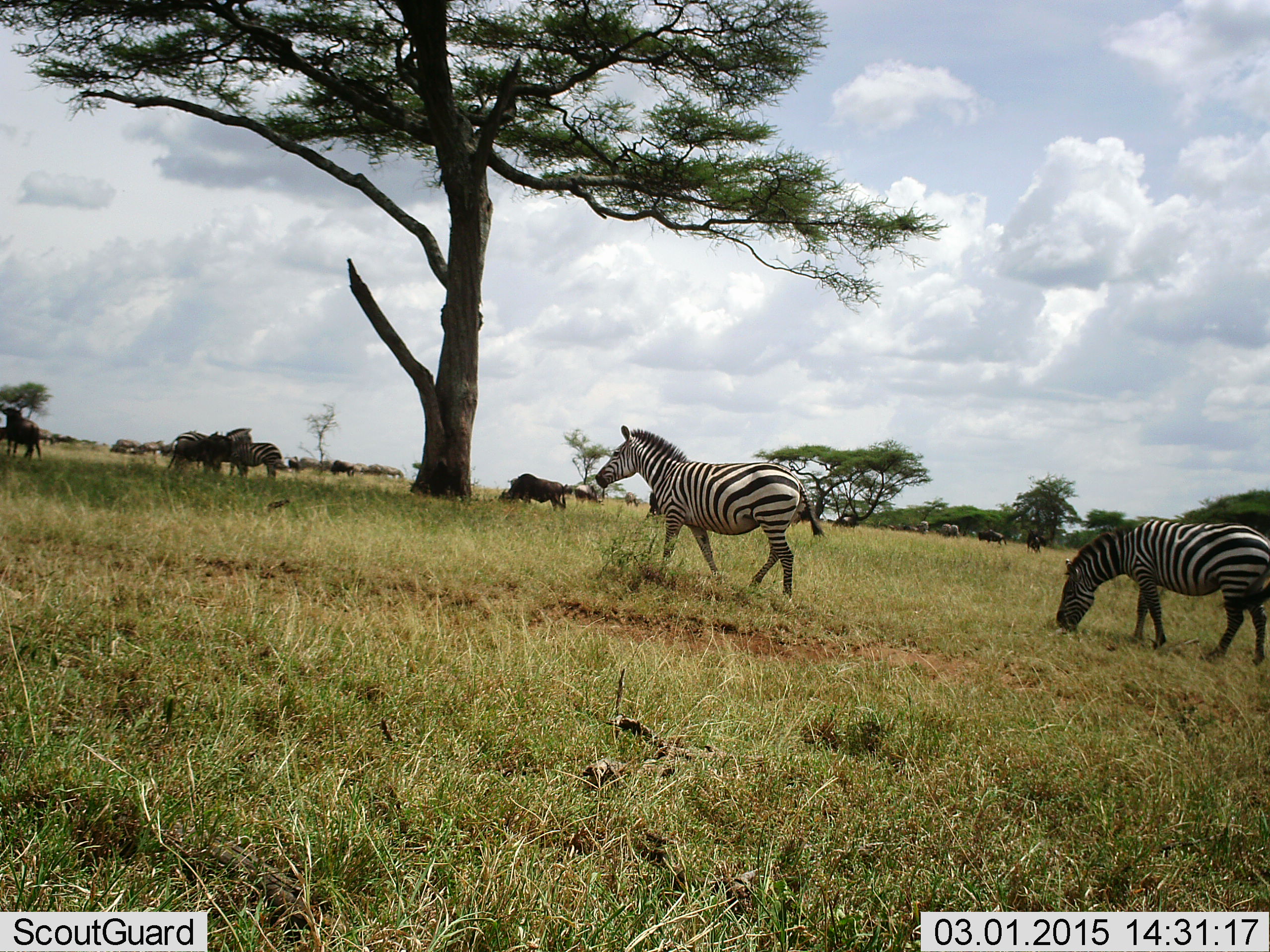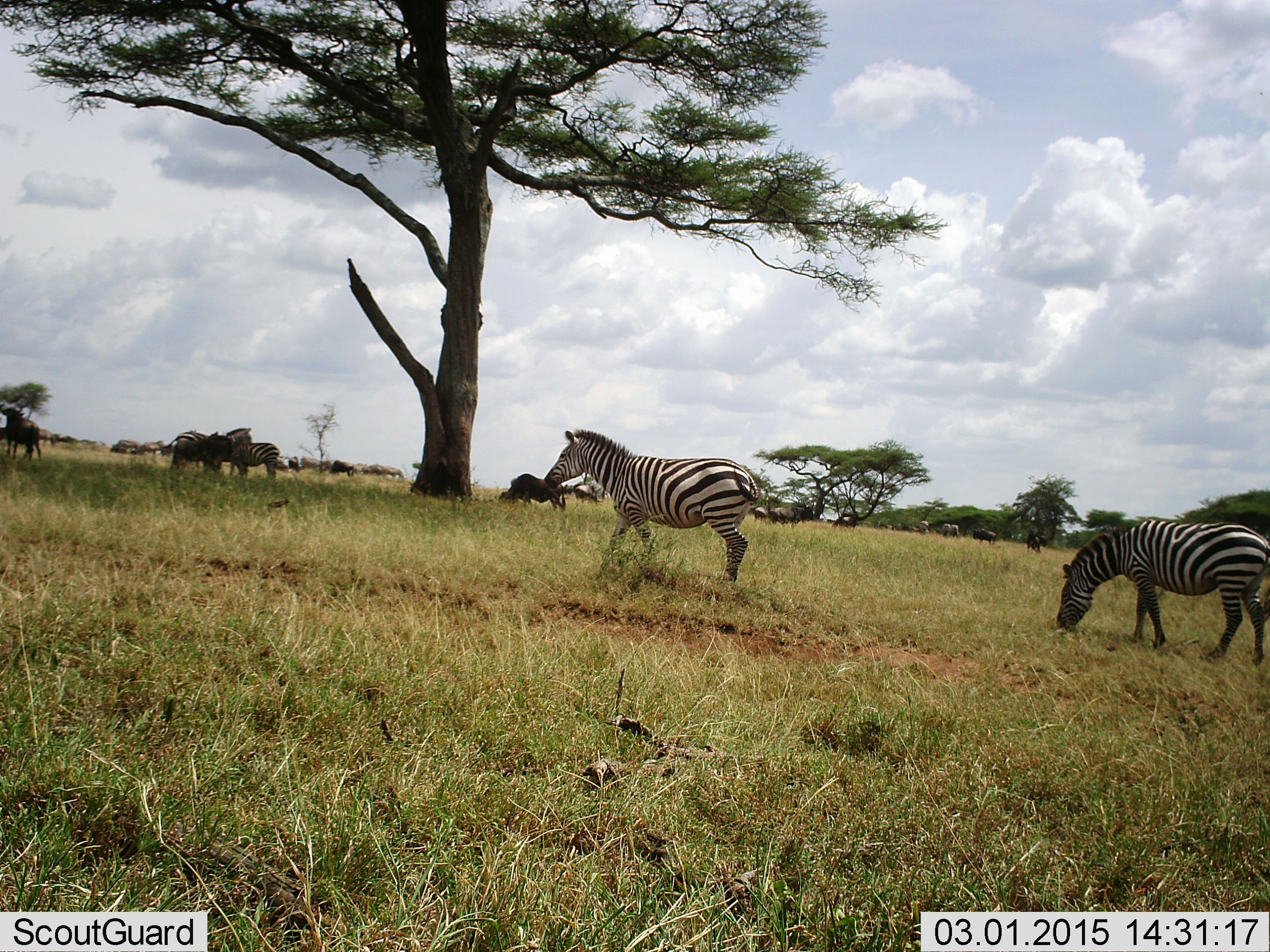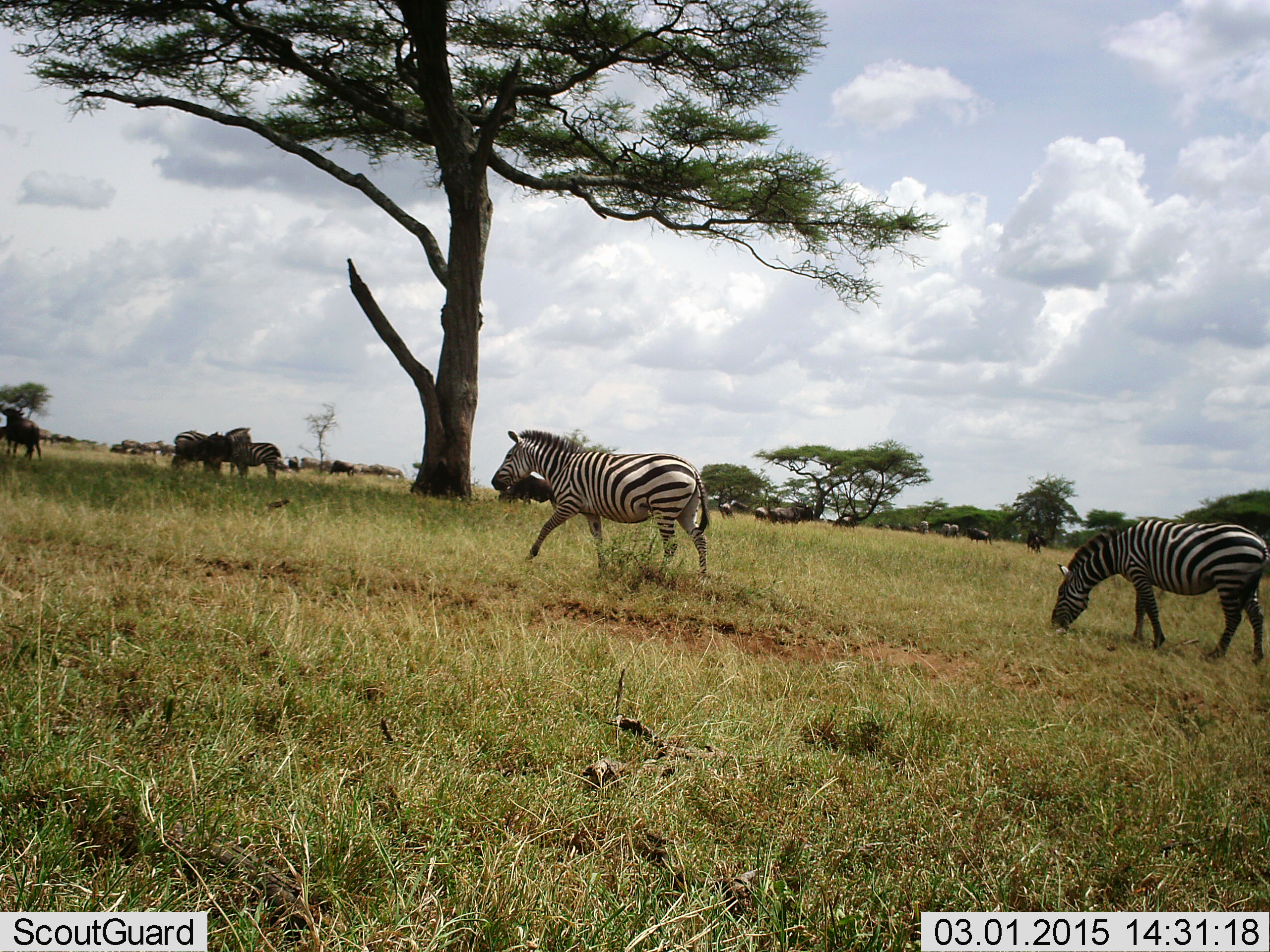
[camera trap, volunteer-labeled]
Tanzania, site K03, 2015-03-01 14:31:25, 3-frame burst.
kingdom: Animalia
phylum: Chordata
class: Mammalia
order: Artiodactyla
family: Bovidae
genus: Connochaetes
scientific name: Connochaetes taurinus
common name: blue wildebeest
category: wildebeest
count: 10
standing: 78%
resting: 22%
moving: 33%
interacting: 0%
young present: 11%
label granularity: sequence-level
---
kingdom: Animalia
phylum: Chordata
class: Mammalia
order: Perissodactyla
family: Equidae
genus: Equus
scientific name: Equus quagga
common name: plains zebra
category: zebra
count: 5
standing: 58%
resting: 5%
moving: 79%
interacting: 11%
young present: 0%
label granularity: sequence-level